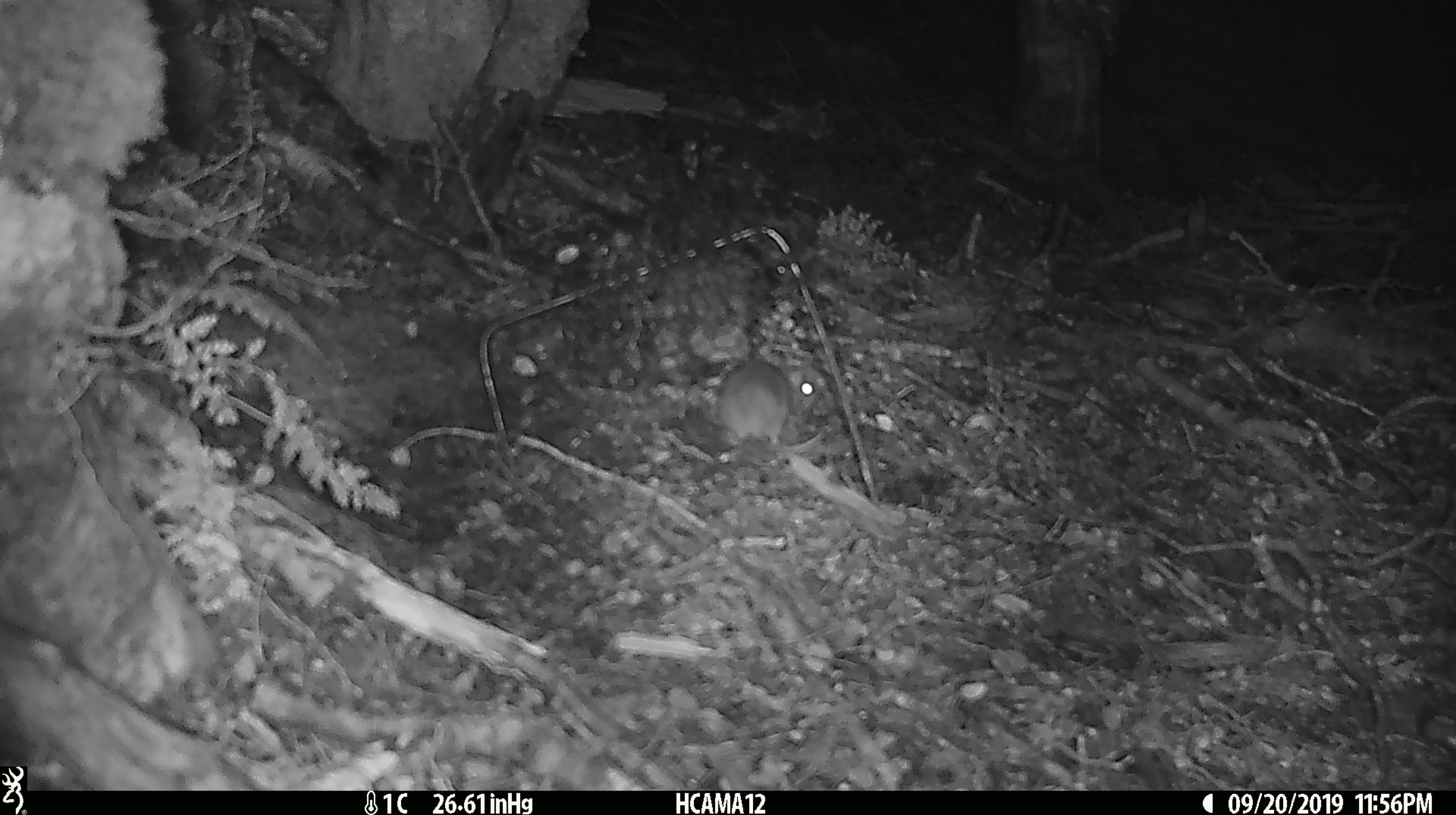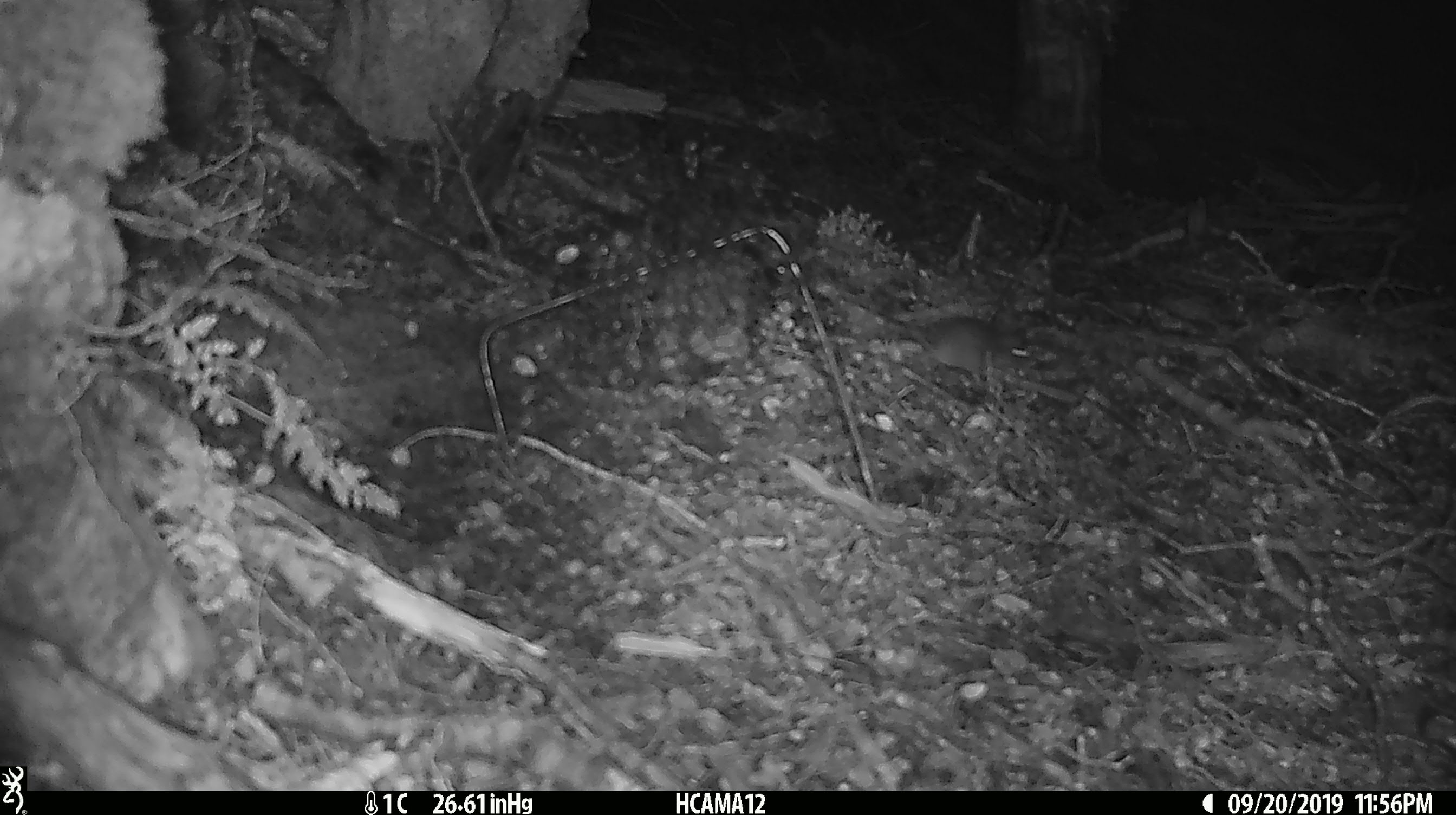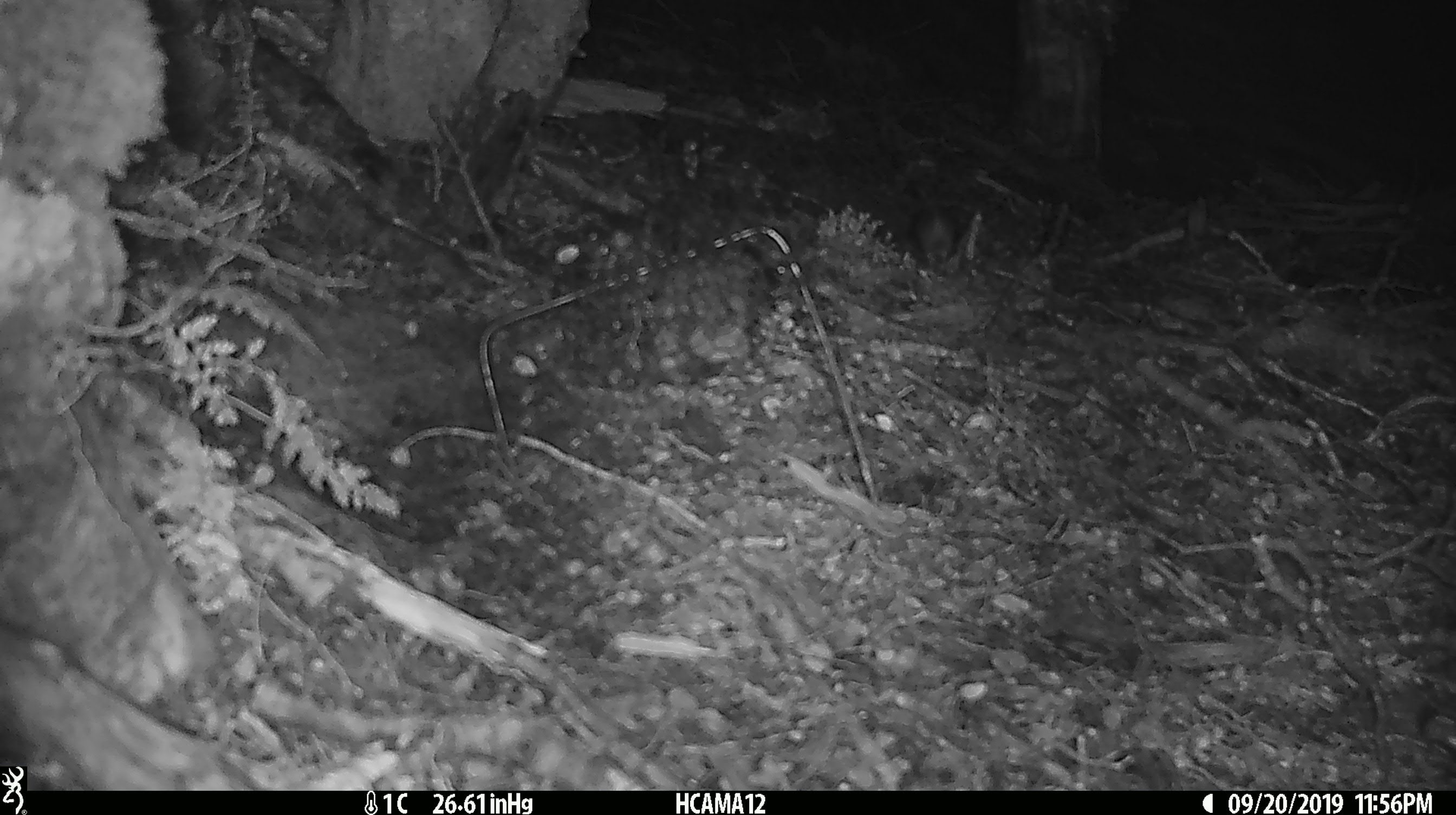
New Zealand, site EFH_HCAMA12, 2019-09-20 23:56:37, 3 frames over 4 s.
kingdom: Animalia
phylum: Chordata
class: Mammalia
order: Rodentia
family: Muridae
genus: Mus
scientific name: Mus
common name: mouse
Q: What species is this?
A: Mouse (Mus).